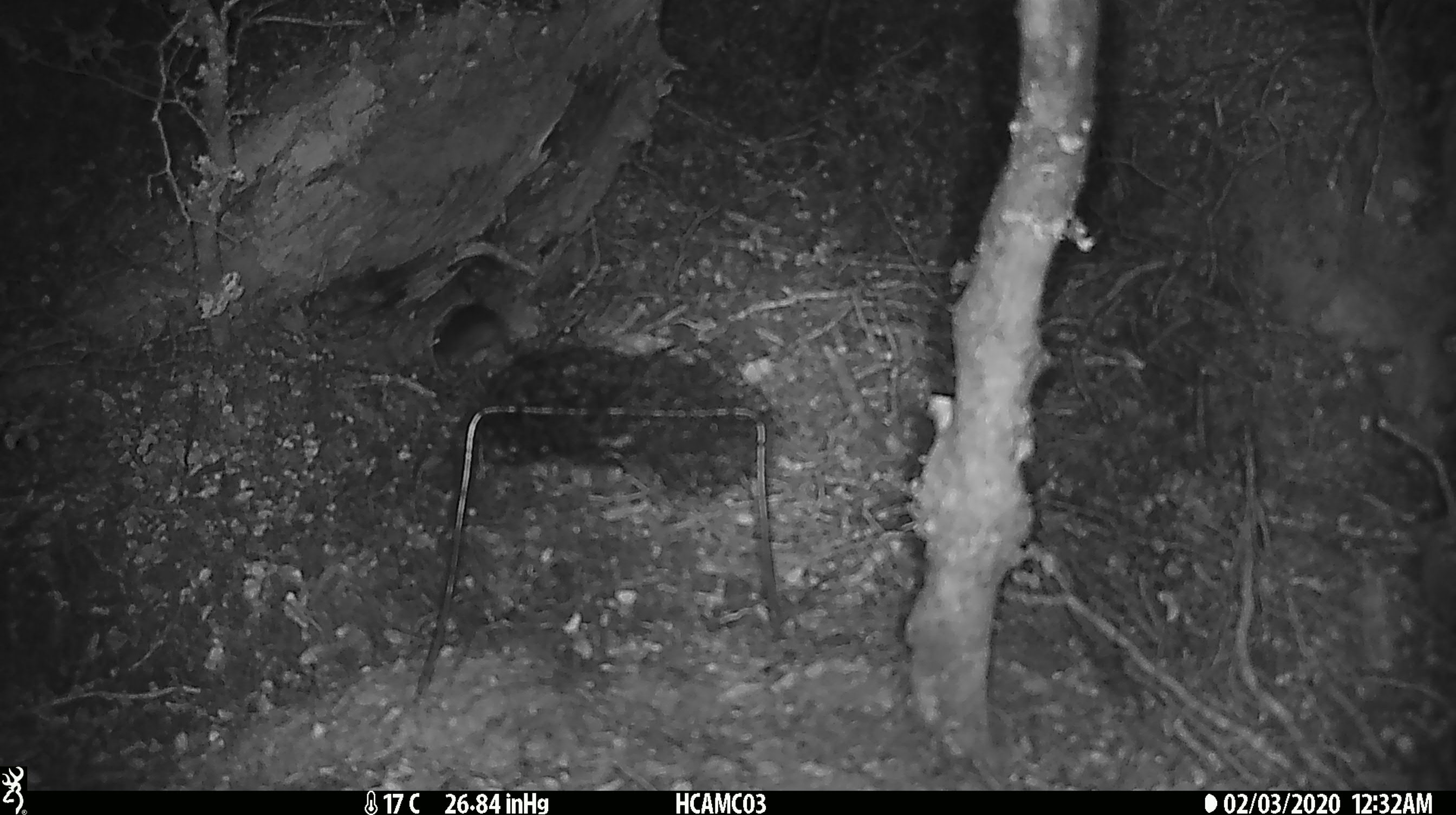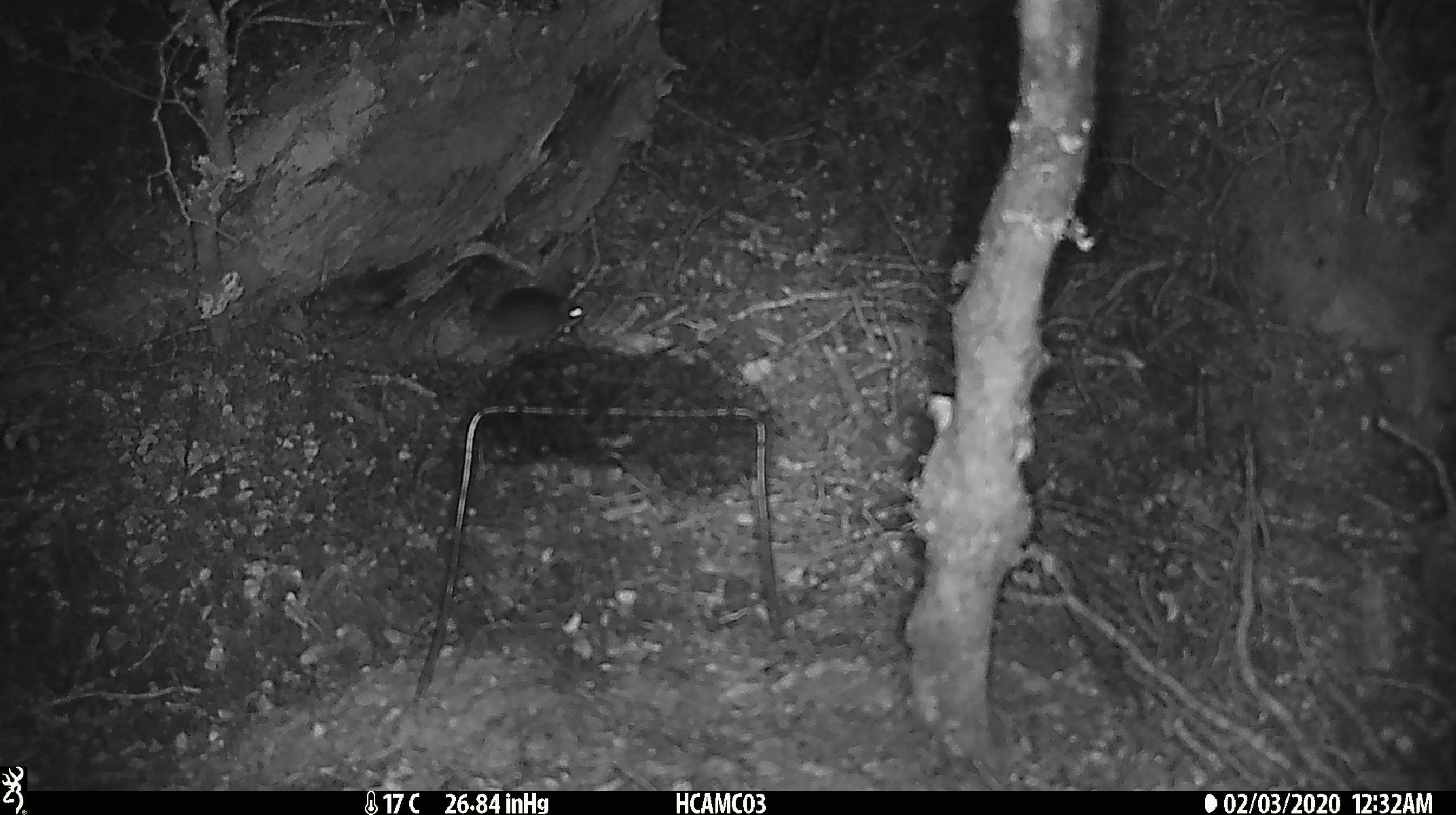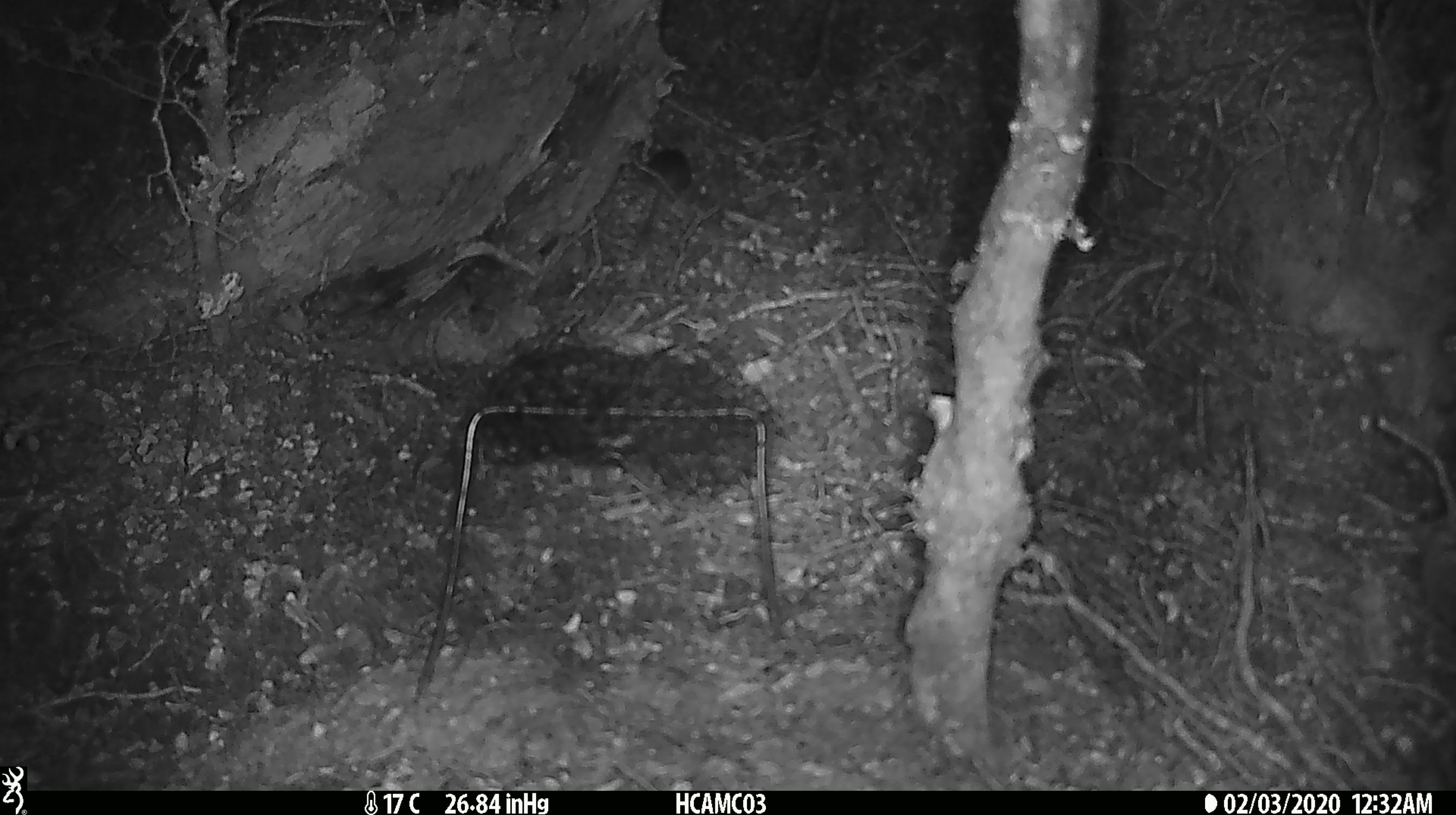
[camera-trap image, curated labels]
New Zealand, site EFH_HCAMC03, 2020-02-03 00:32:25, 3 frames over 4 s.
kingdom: Animalia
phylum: Chordata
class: Mammalia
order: Rodentia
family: Muridae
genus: Mus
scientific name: Mus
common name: mouse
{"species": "mouse (Mus)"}